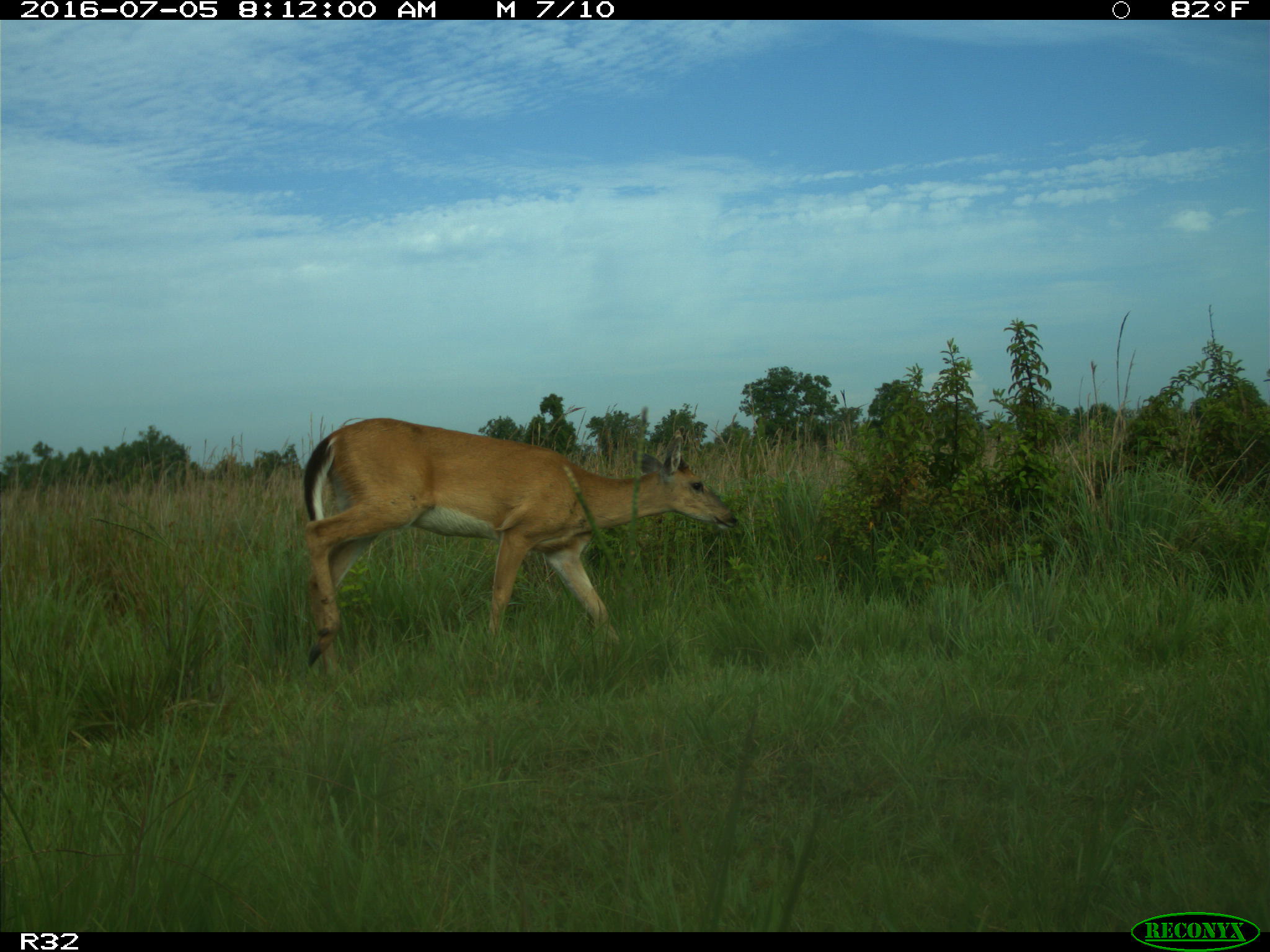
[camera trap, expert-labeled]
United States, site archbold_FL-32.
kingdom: Animalia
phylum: Chordata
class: Mammalia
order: Artiodactyla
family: Cervidae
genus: Odocoileus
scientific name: Odocoileus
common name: deer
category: unidentified deer